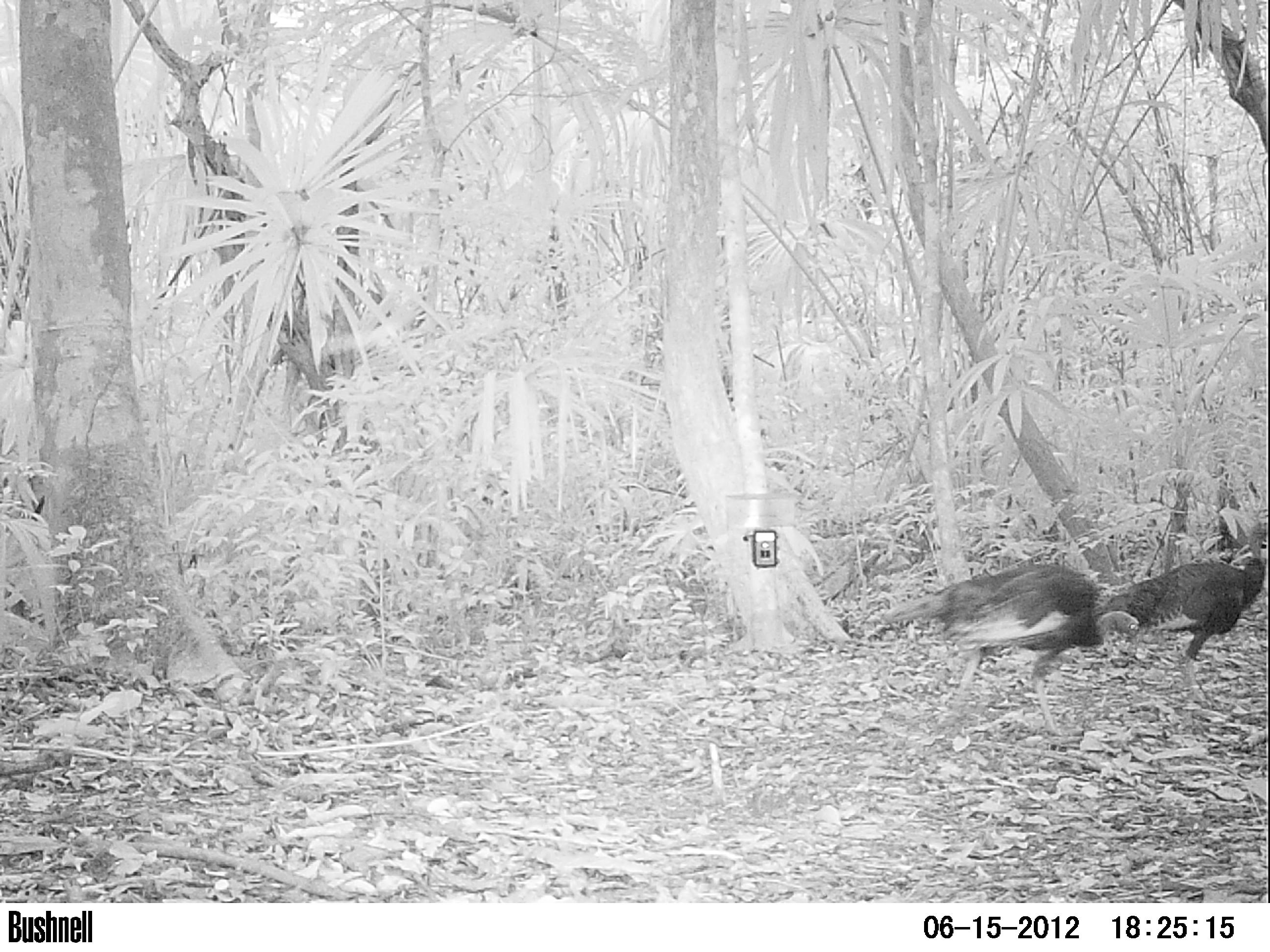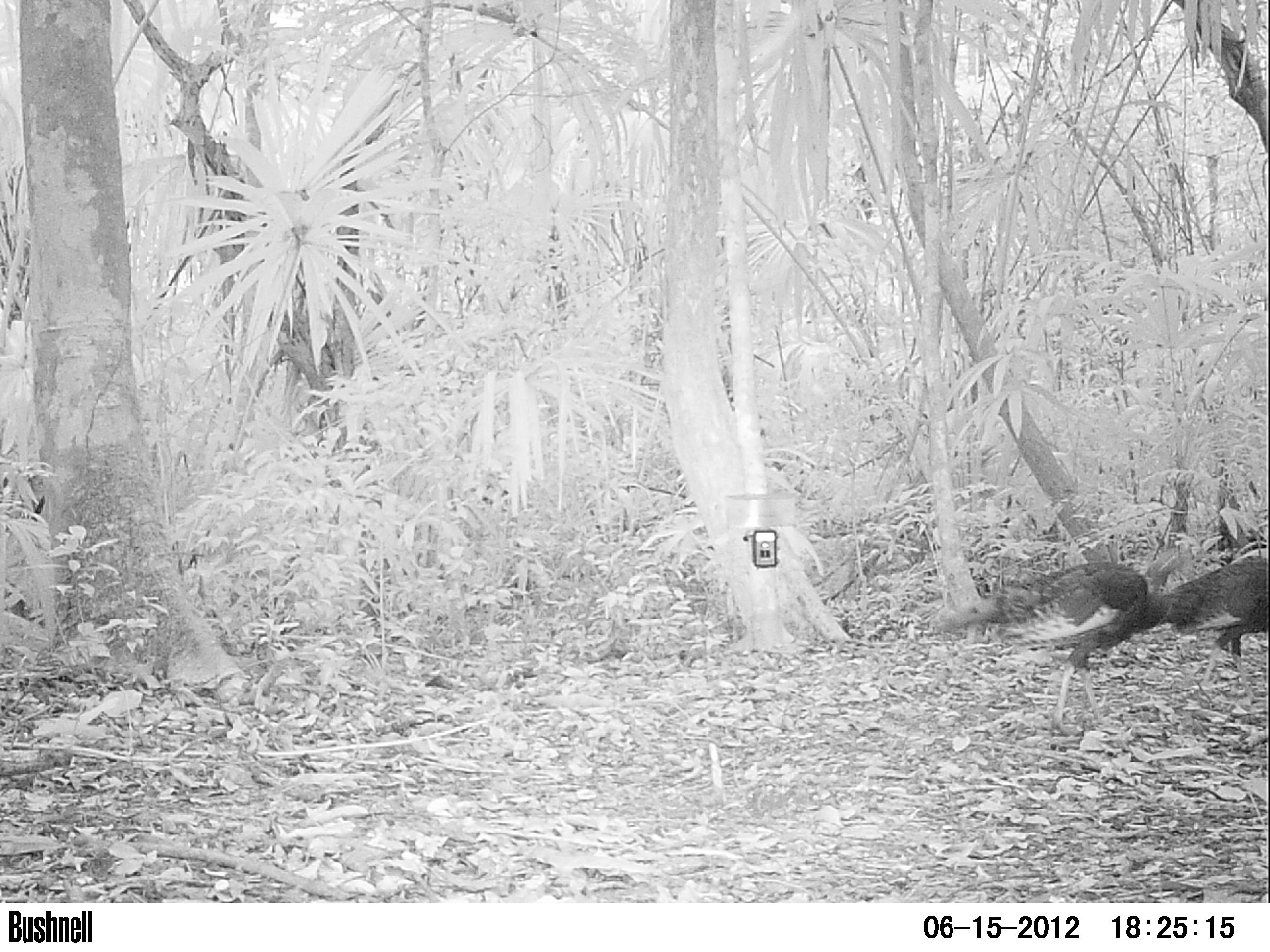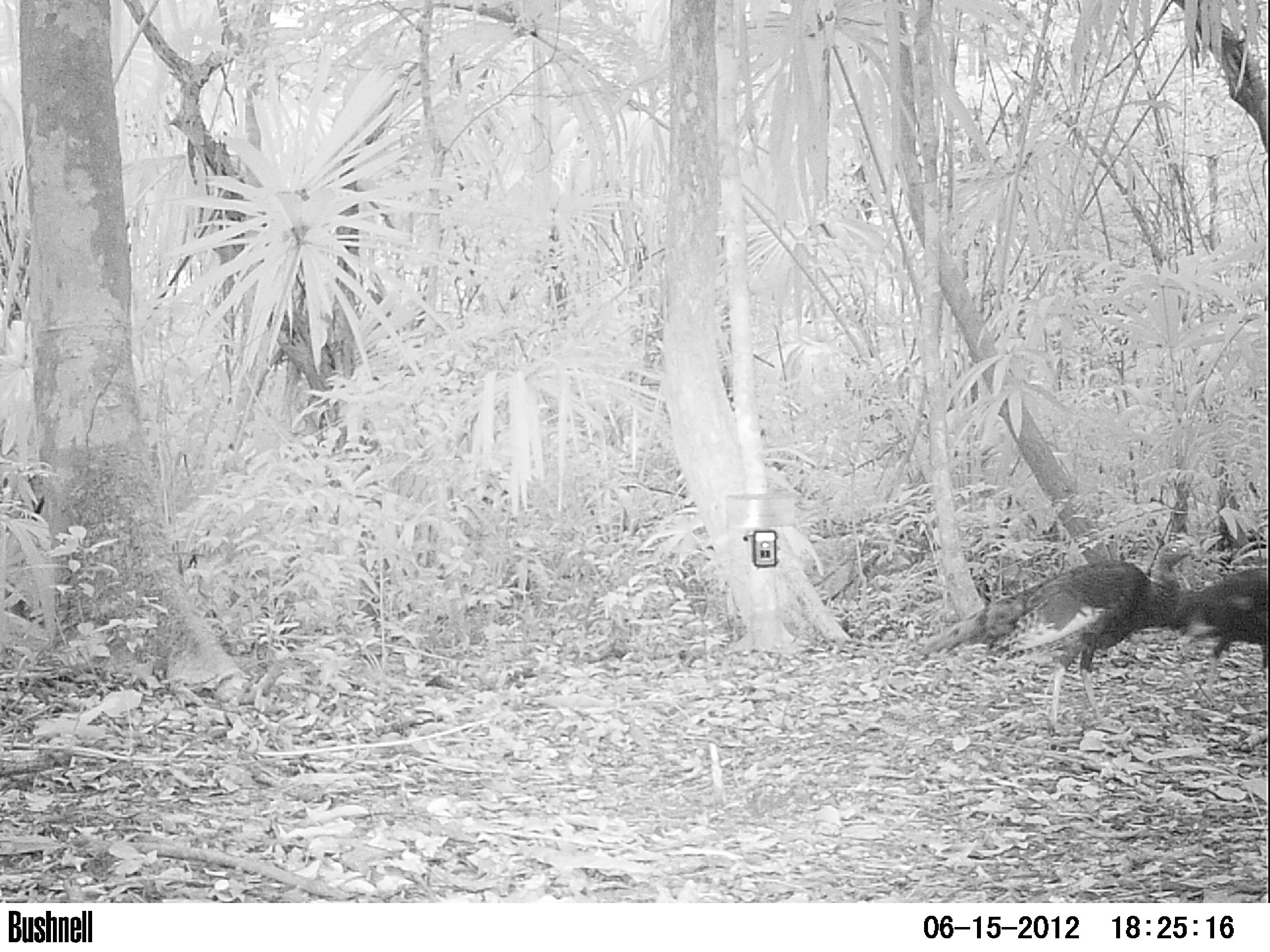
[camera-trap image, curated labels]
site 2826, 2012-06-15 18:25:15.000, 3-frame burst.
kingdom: Animalia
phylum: Chordata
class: Aves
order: Galliformes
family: Phasianidae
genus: Meleagris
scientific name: Meleagris ocellata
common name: ocellated turkey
Meleagris ocellata (ocellated turkey), count 3, age adult.